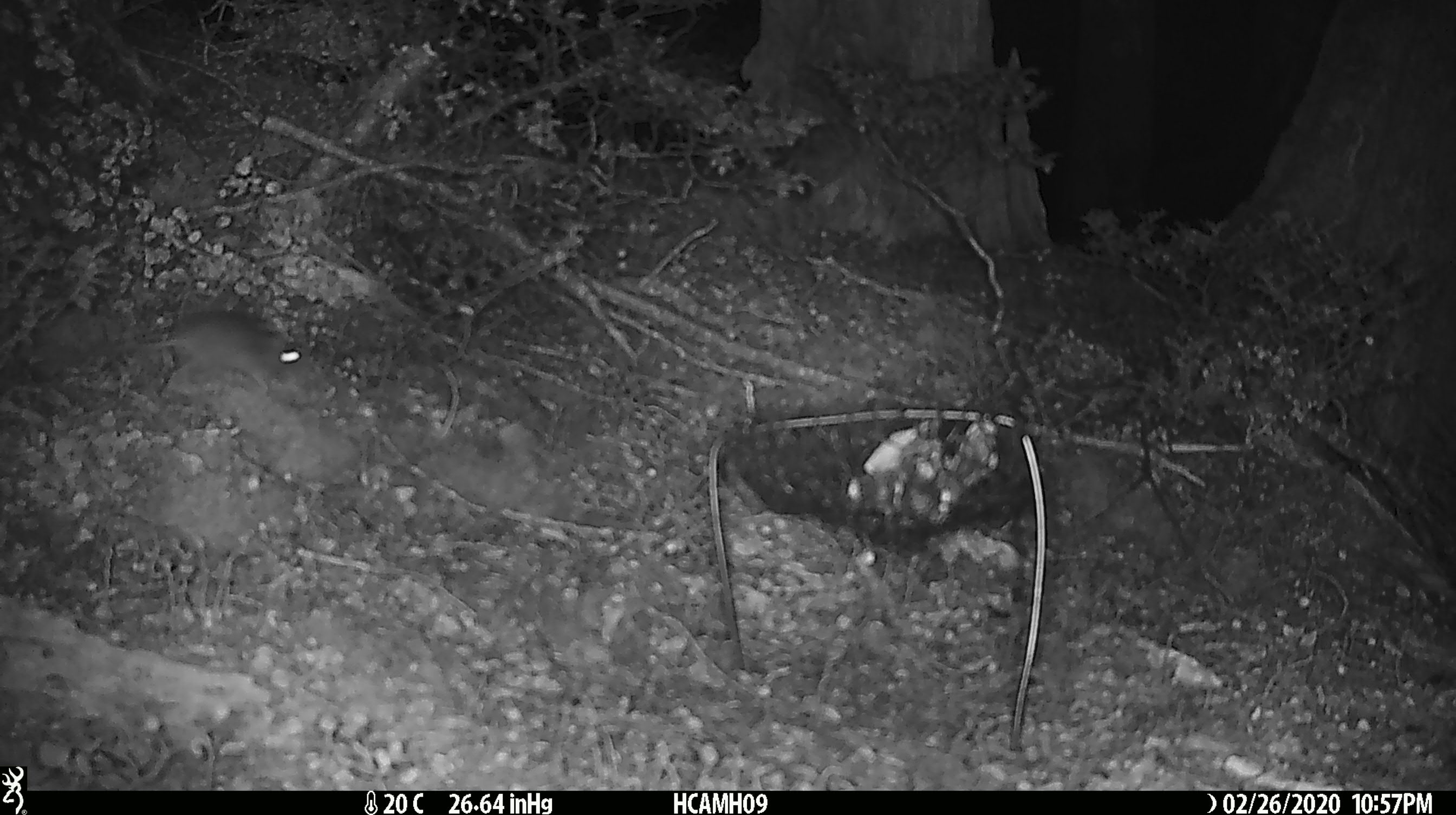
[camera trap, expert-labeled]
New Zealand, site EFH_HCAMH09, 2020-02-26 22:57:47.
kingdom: Animalia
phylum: Chordata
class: Mammalia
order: Rodentia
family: Muridae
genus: Mus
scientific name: Mus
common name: mouse